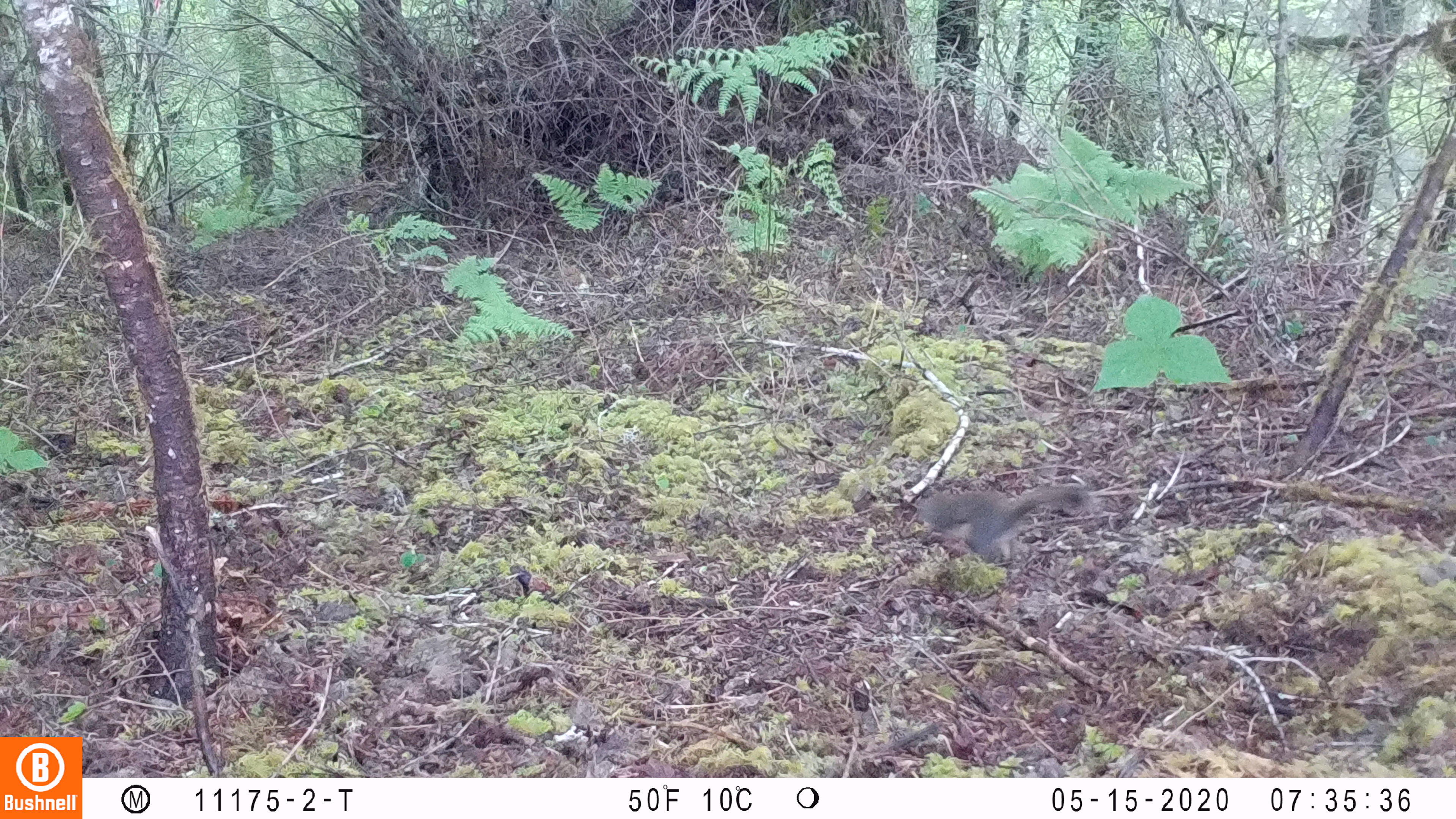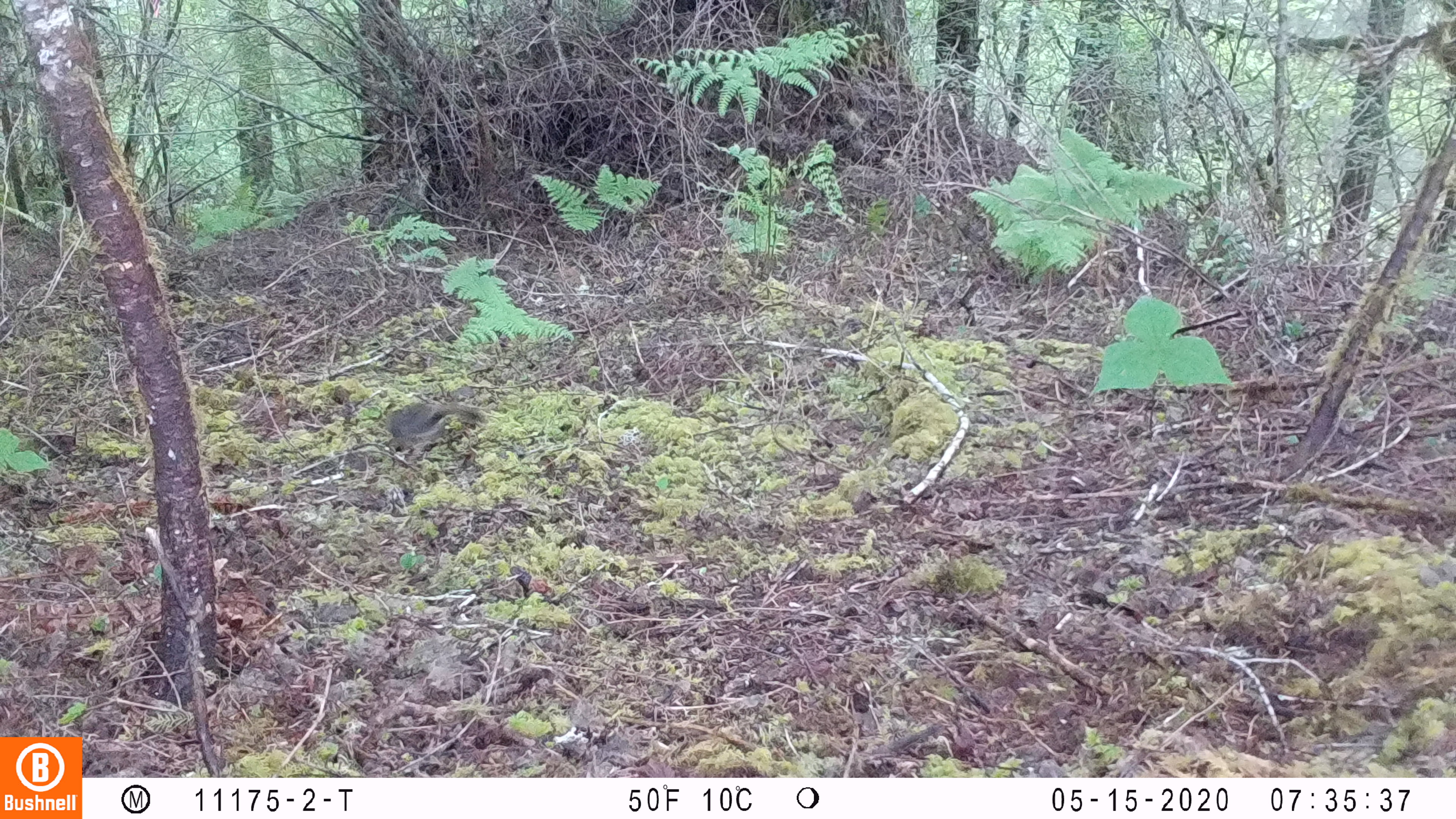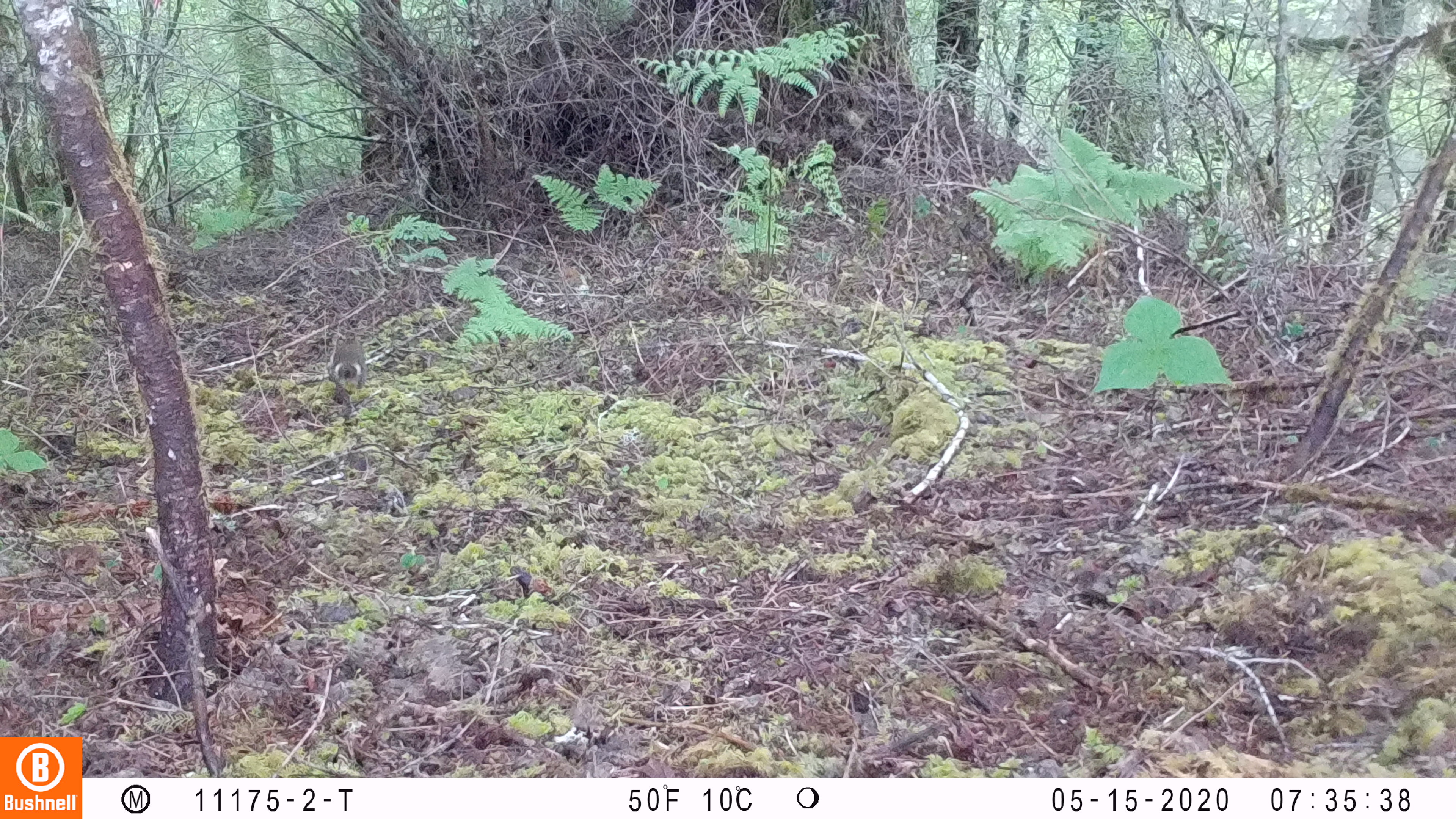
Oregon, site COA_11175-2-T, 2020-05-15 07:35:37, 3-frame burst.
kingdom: Animalia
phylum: Chordata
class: Mammalia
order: Rodentia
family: Sciuridae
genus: Tamiasciurus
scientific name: Tamiasciurus douglasii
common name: douglas squirrel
Douglas squirrel (Tamiasciurus douglasii).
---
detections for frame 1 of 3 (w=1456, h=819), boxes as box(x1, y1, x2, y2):
douglas squirrel: box(911, 483, 1086, 559)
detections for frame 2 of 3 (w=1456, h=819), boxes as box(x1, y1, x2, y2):
douglas squirrel: box(381, 395, 483, 450)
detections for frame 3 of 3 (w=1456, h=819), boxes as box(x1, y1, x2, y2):
douglas squirrel: box(320, 325, 368, 399)